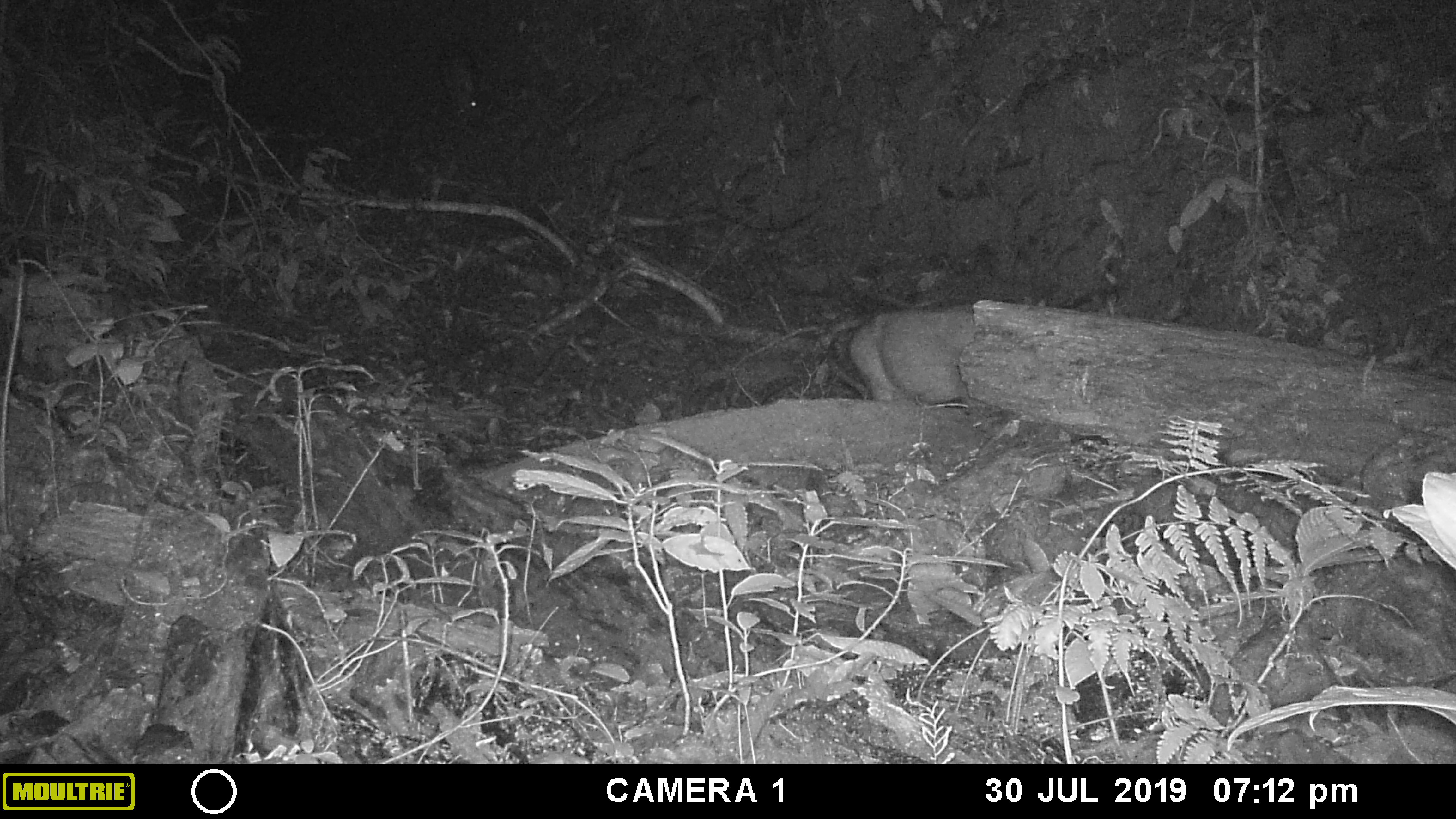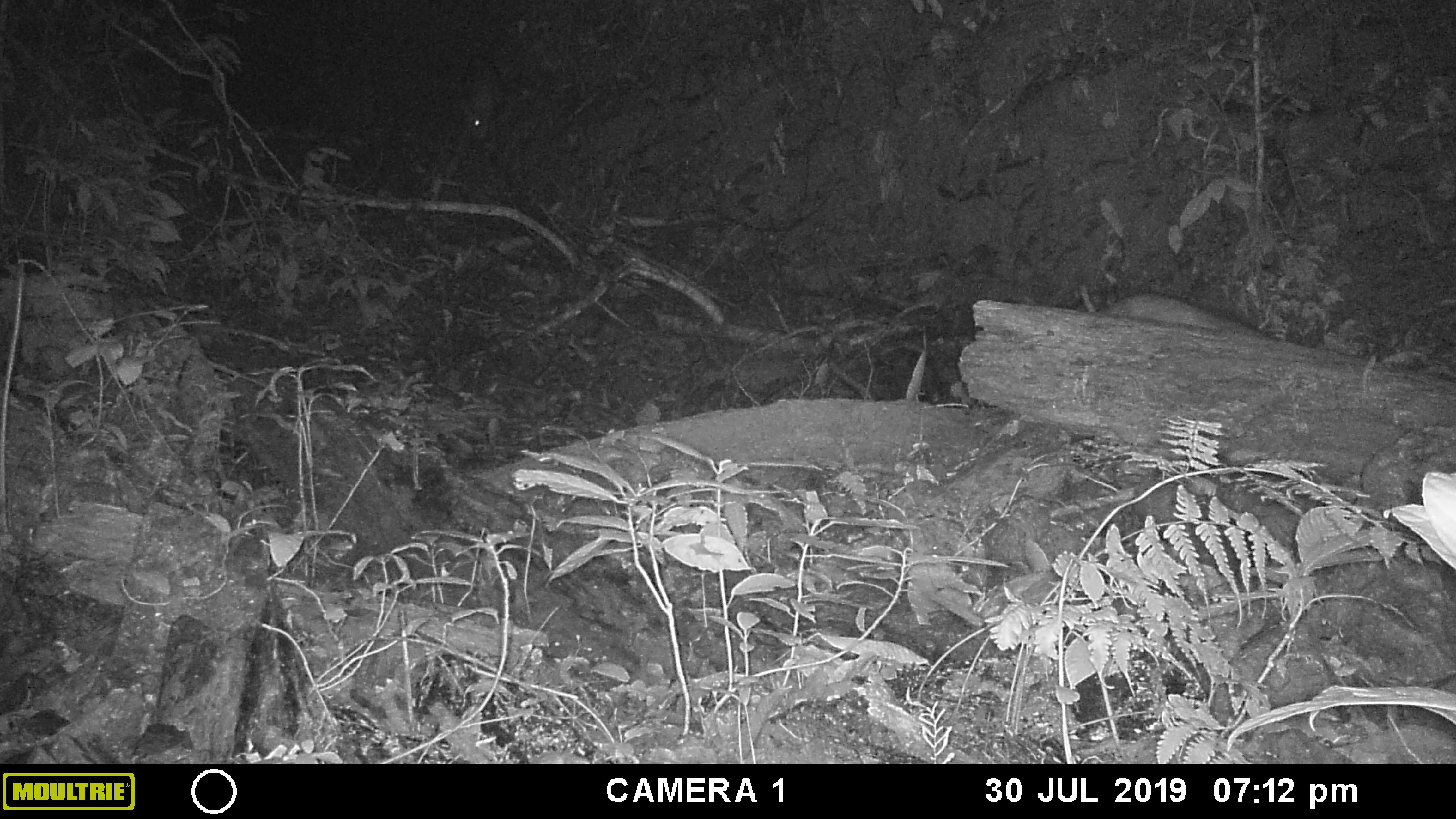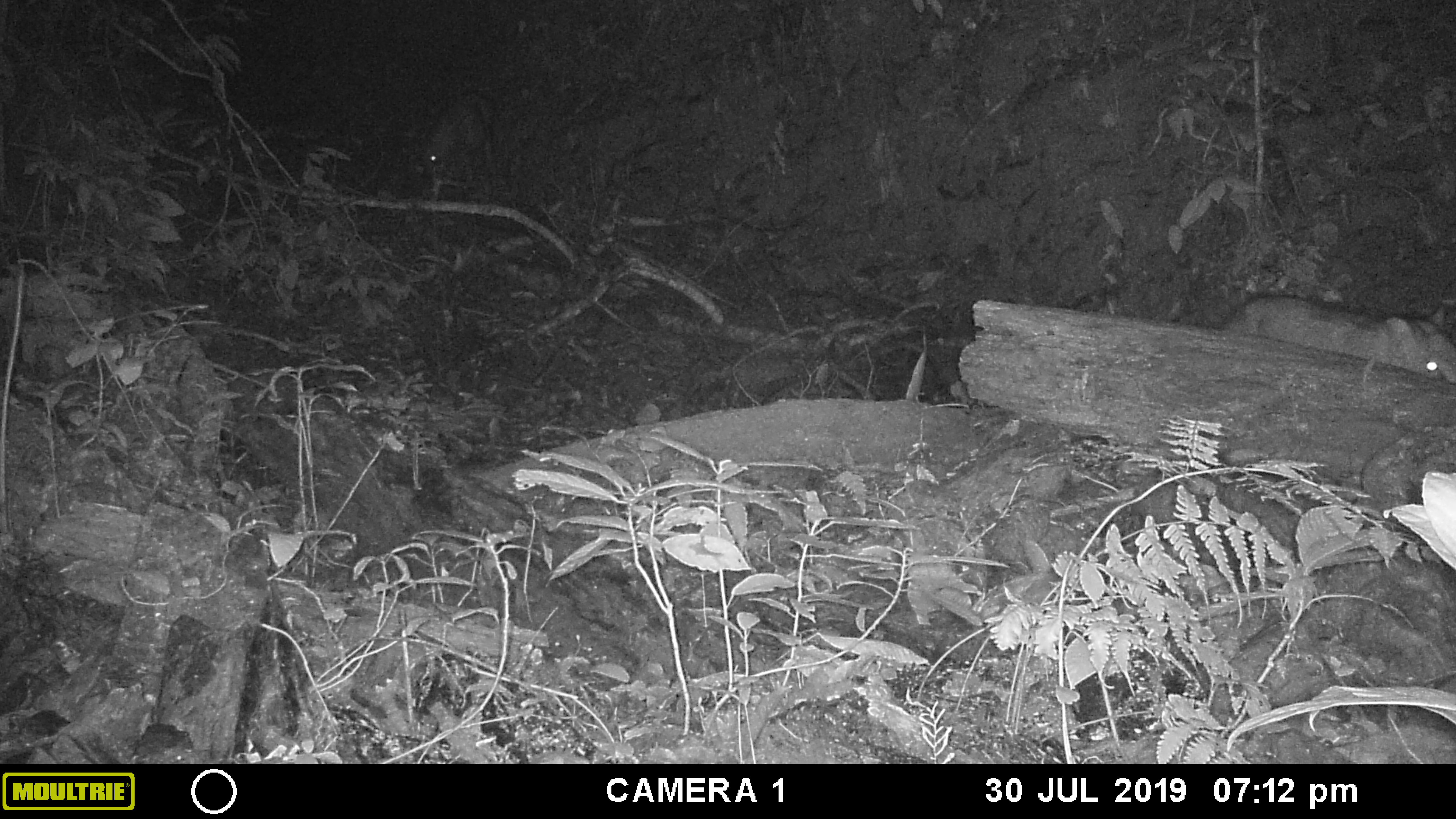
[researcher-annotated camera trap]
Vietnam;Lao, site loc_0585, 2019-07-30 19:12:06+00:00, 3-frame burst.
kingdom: Animalia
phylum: Chordata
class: Mammalia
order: Artiodactyla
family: Suidae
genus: Sus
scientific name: Sus scrofa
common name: eurasian wild pig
Eurasian wild pig (Sus scrofa). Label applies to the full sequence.